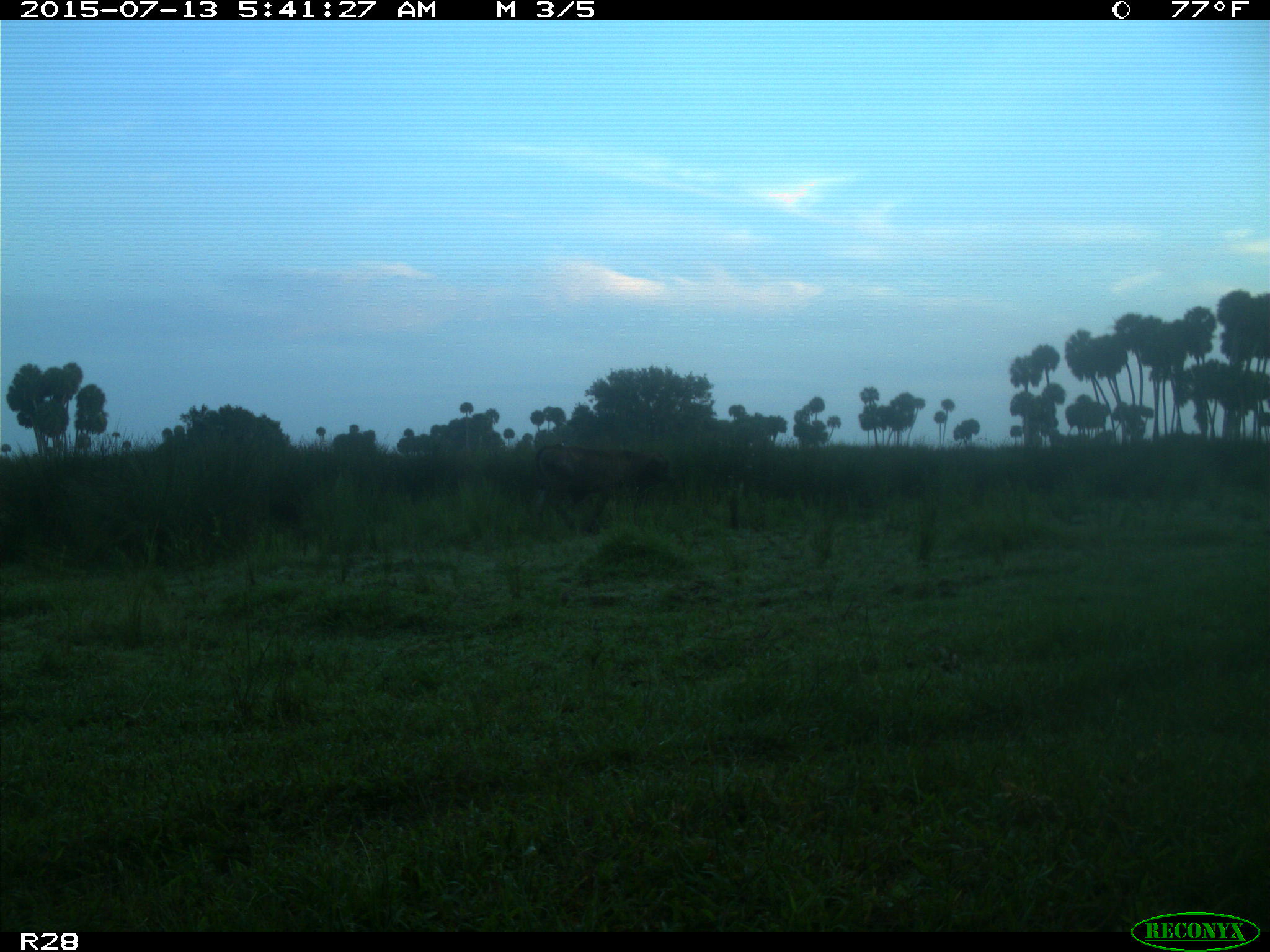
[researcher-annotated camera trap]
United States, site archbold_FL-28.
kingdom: Animalia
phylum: Chordata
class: Mammalia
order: Artiodactyla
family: Bovidae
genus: Bos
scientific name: Bos taurus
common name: domestic cow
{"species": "Bos taurus (domestic cow)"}